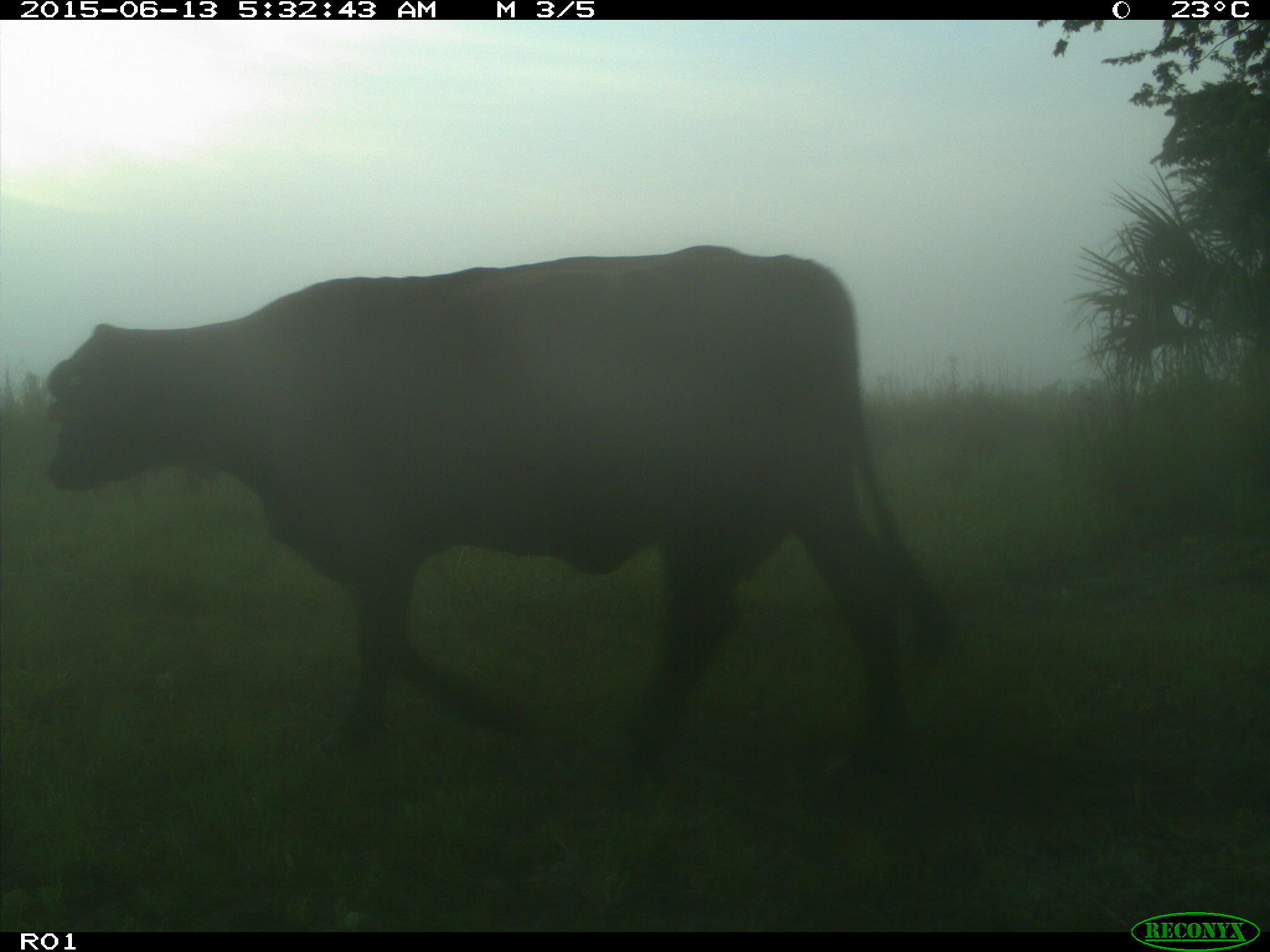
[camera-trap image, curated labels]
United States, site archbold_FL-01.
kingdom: Animalia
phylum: Chordata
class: Mammalia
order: Artiodactyla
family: Bovidae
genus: Bos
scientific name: Bos taurus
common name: domestic cow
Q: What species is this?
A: Bos taurus (domestic cow).